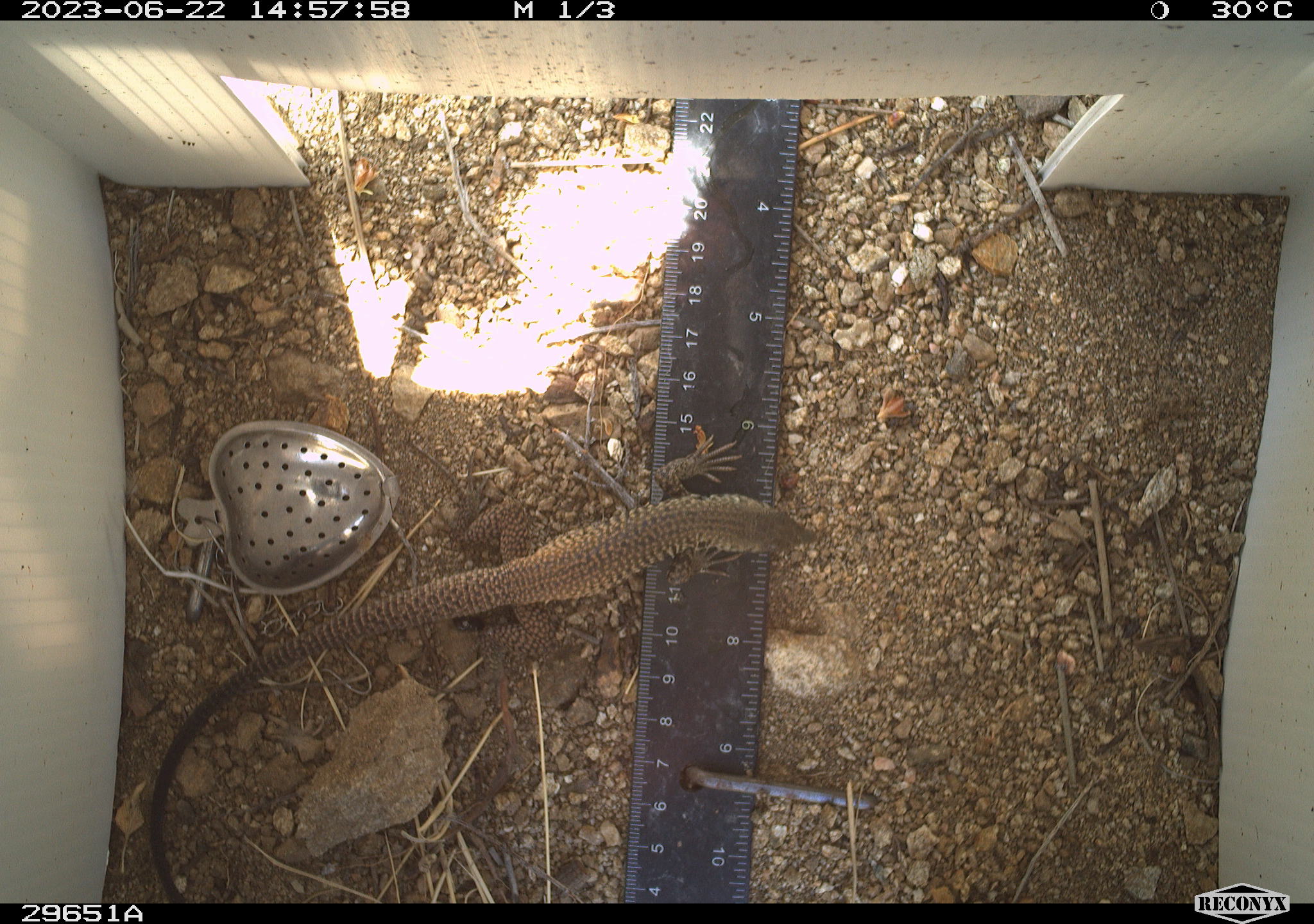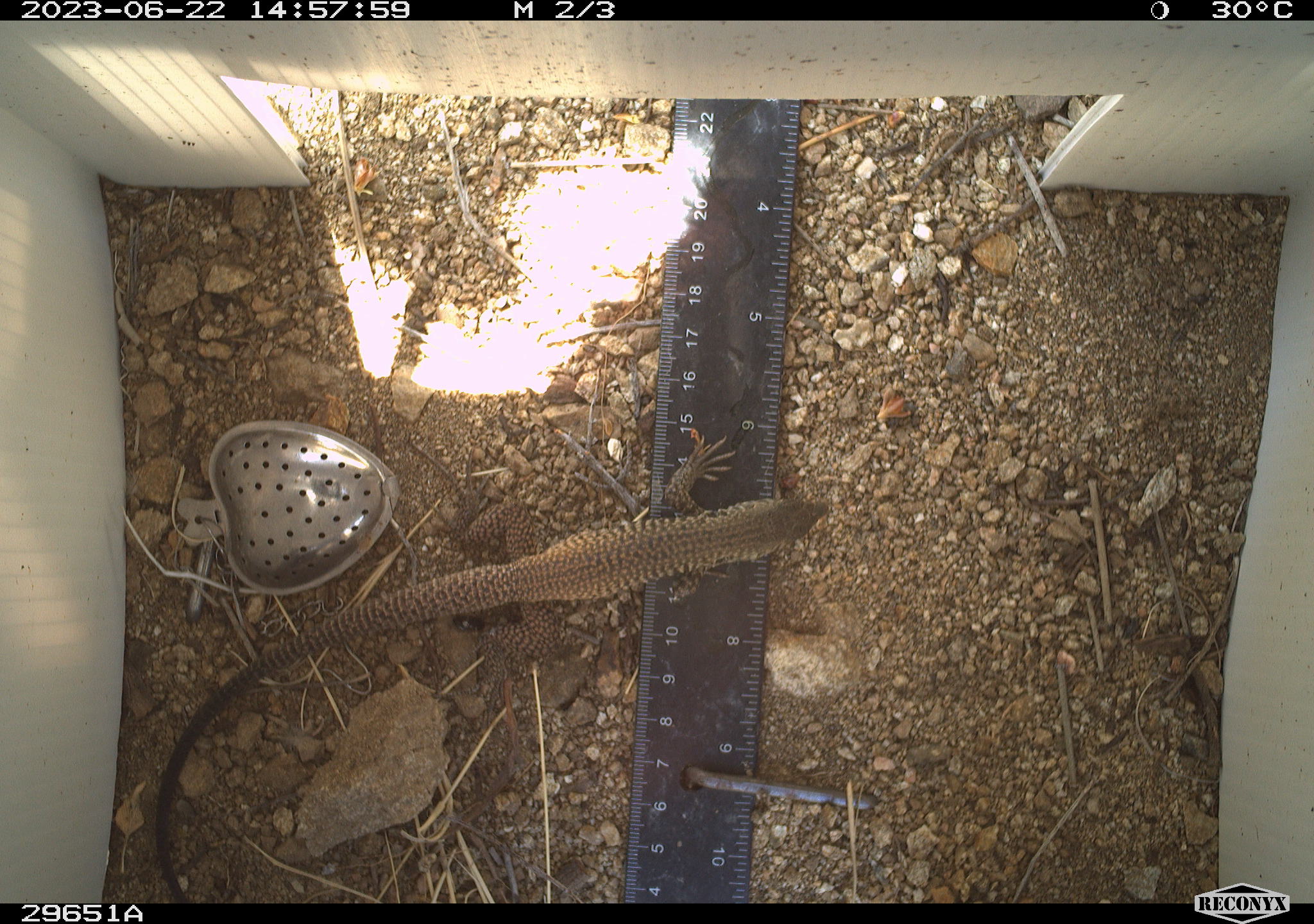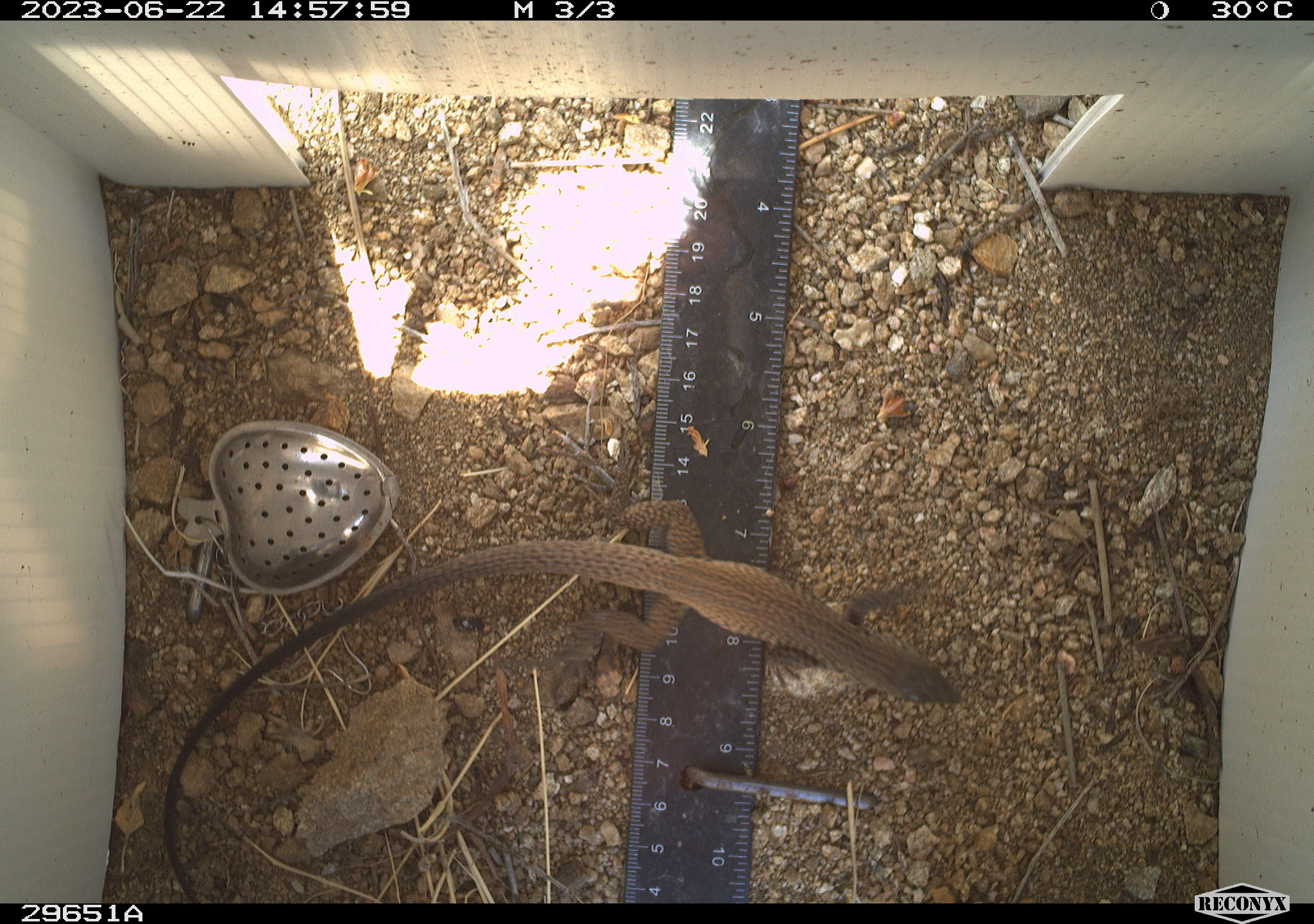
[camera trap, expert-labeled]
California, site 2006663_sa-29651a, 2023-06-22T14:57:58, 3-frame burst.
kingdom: Animalia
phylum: Chordata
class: Reptilia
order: Squamata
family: Teiidae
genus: Aspidoscelis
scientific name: Aspidoscelis tigris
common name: western whiptail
Western whiptail (Aspidoscelis tigris).